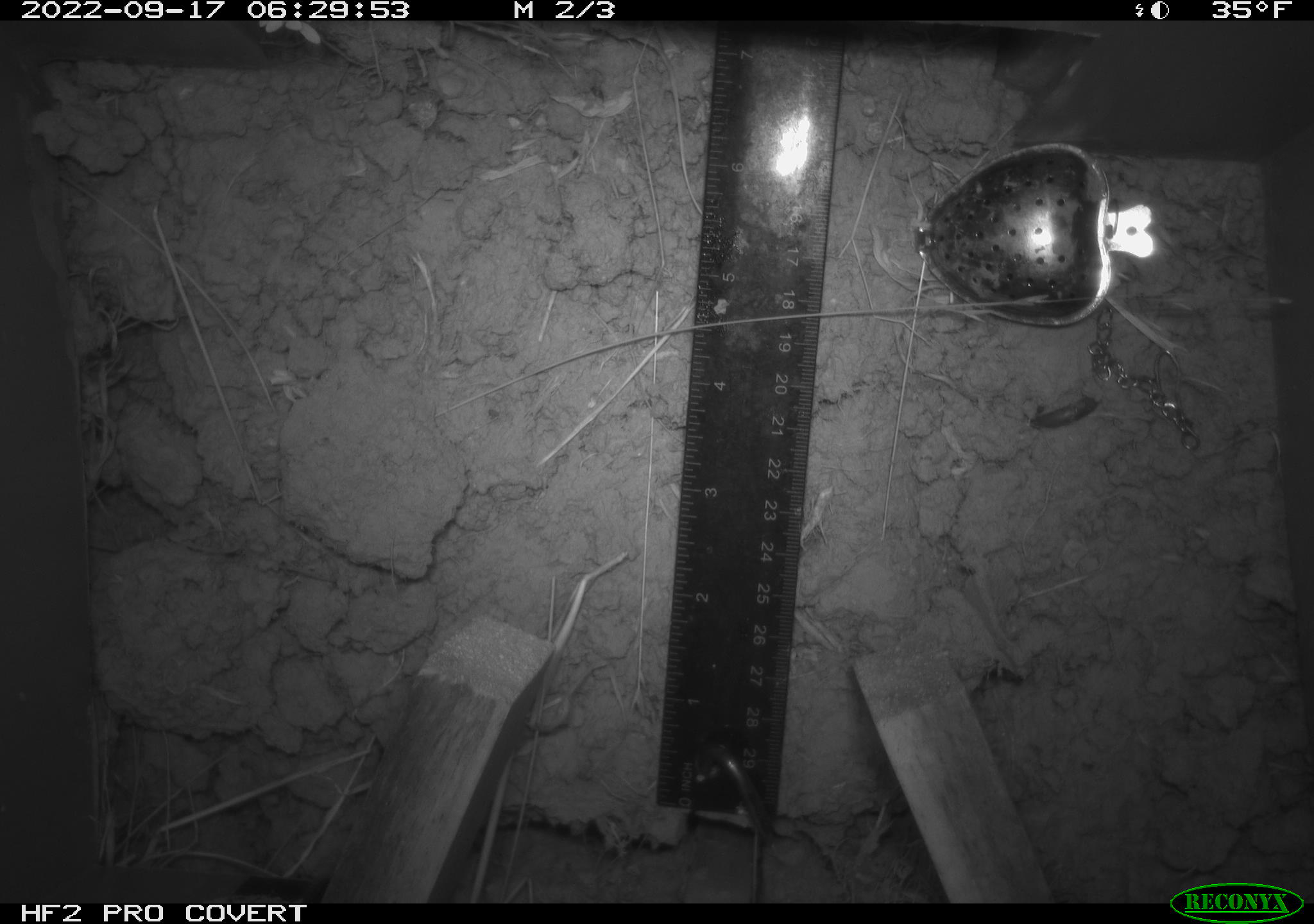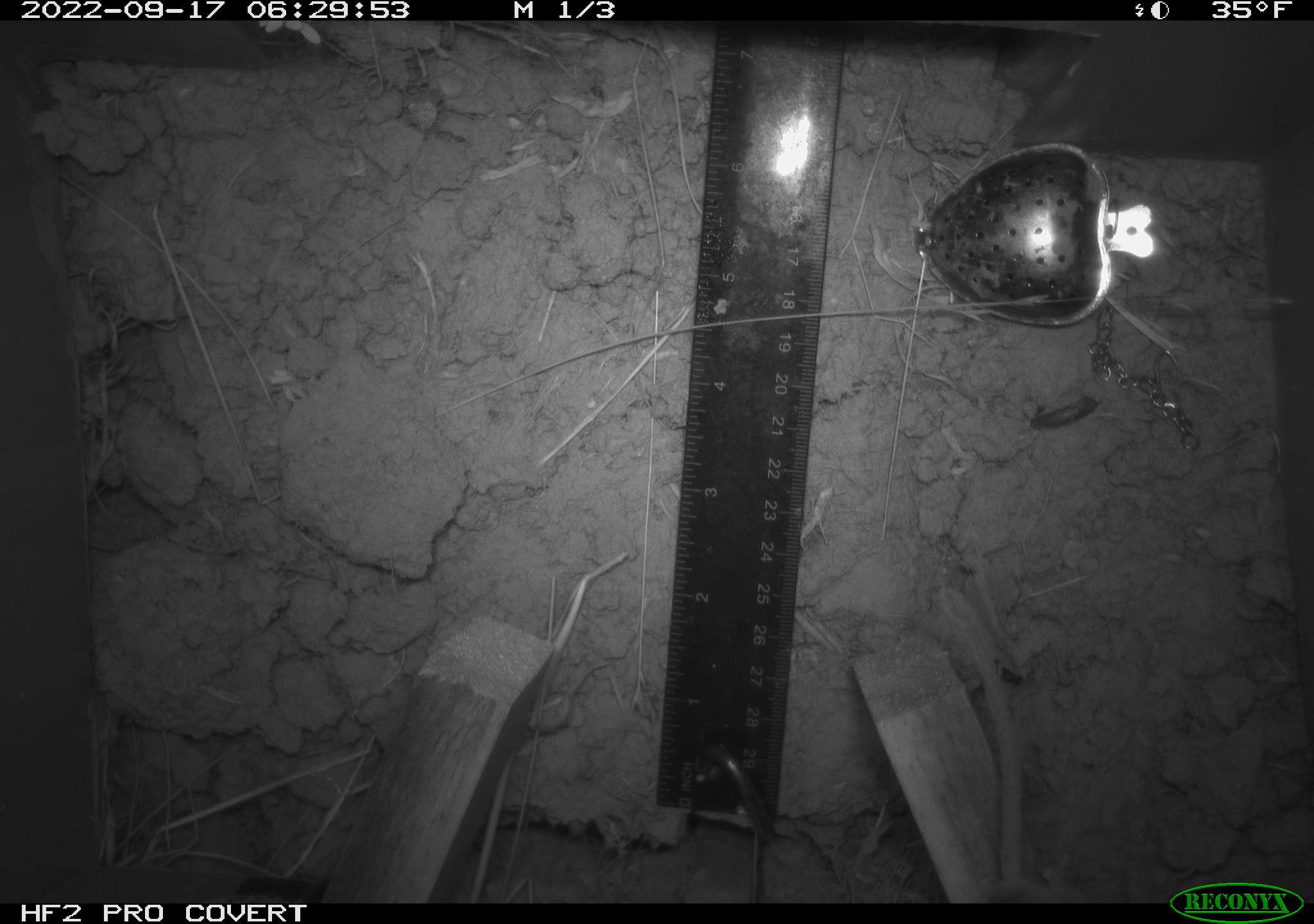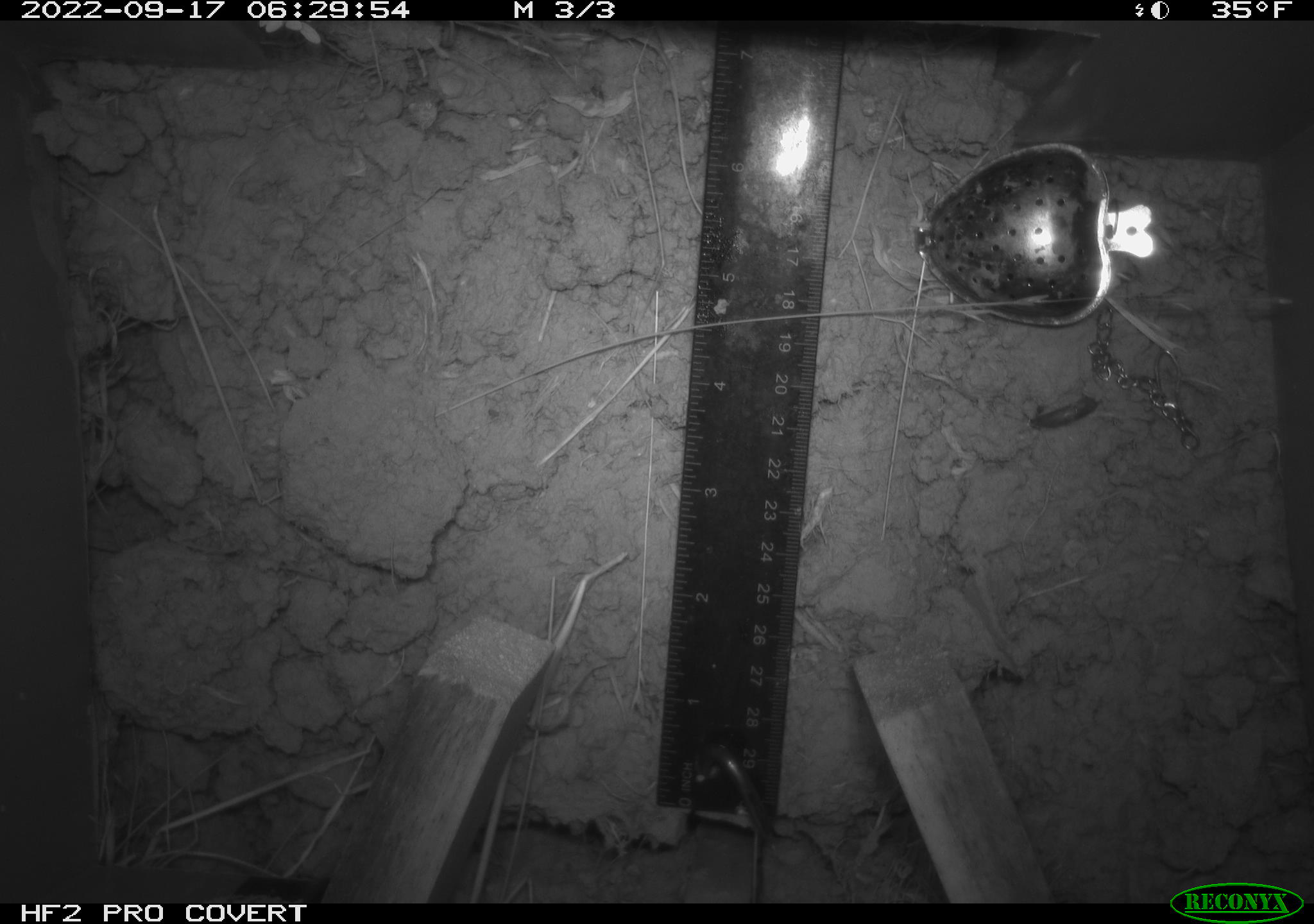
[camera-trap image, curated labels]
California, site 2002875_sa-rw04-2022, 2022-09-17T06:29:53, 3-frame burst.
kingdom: Animalia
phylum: Chordata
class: Mammalia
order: Rodentia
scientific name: Rodentia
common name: mouse species